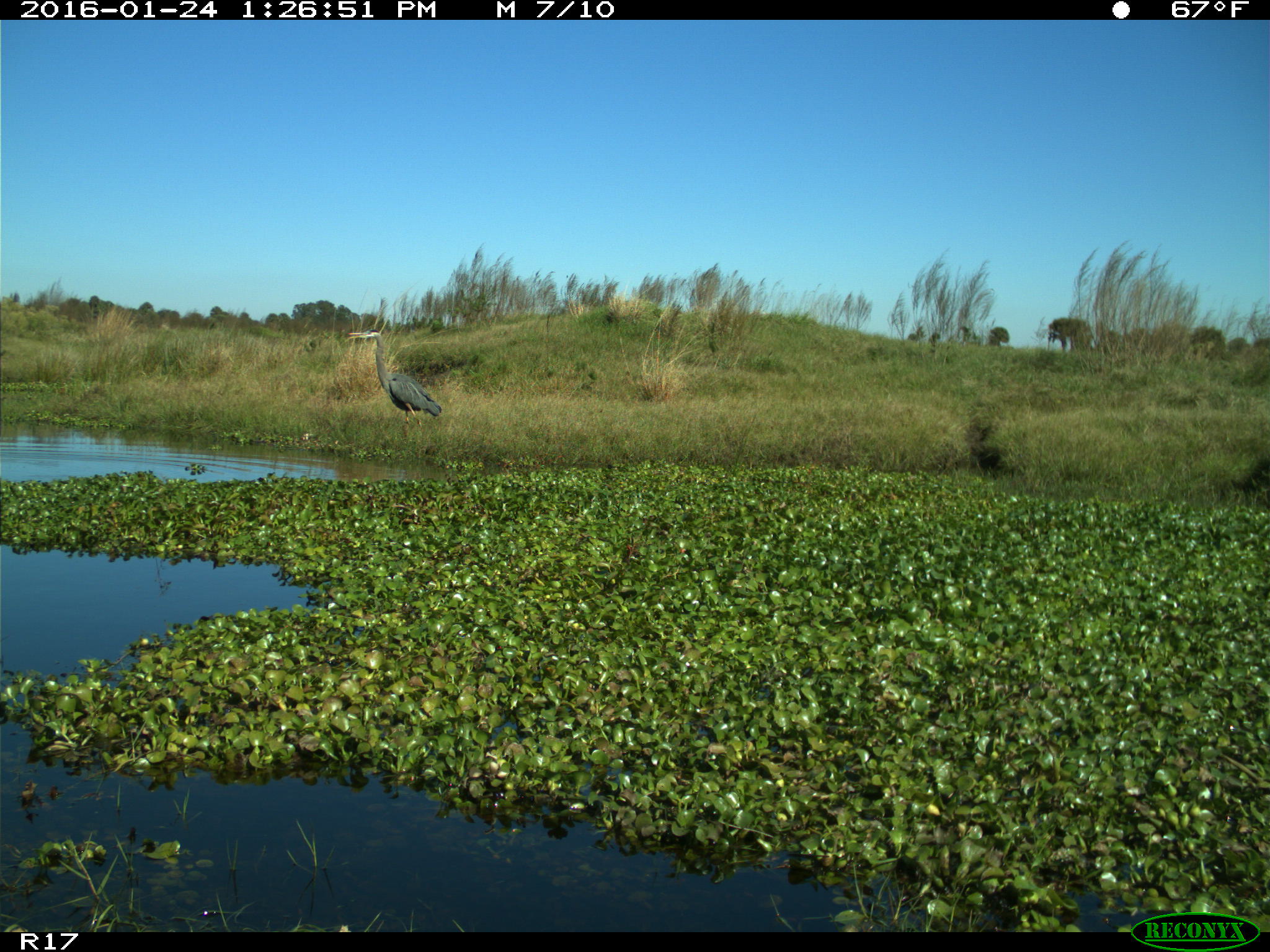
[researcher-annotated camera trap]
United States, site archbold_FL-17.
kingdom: Animalia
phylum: Chordata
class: Aves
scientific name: Aves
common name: birds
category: unidentified bird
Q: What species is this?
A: Unidentified bird (birds) (Aves).